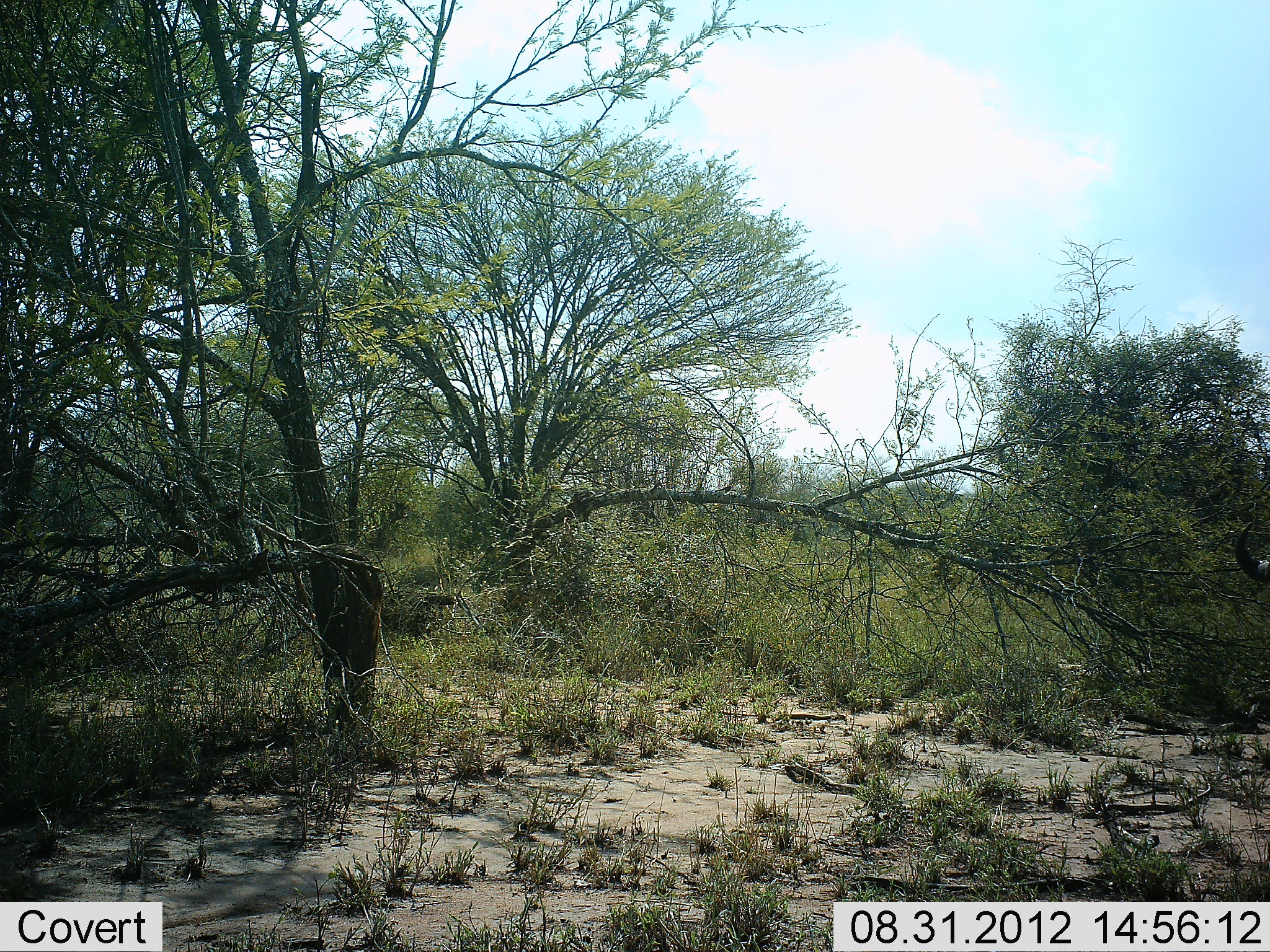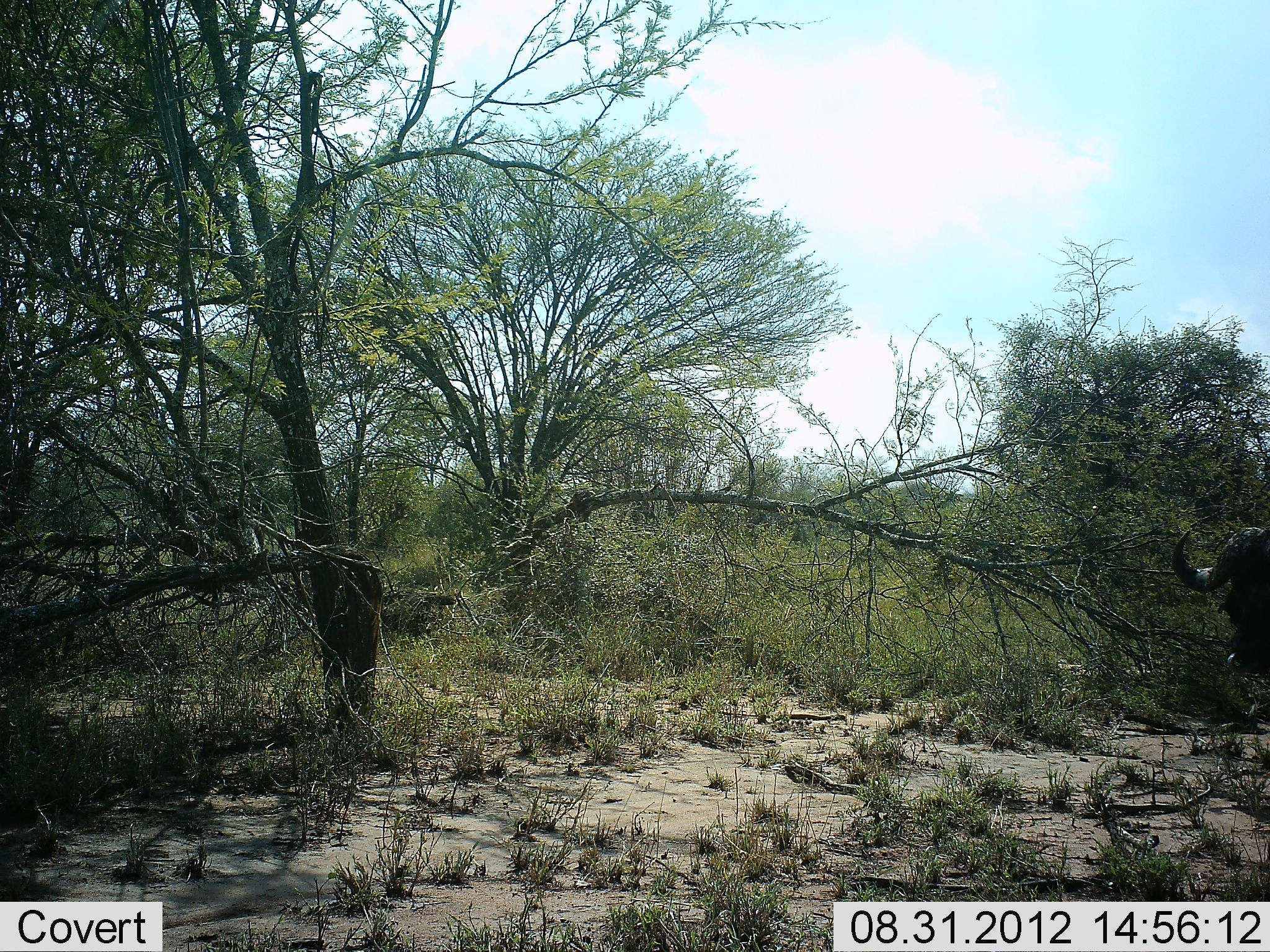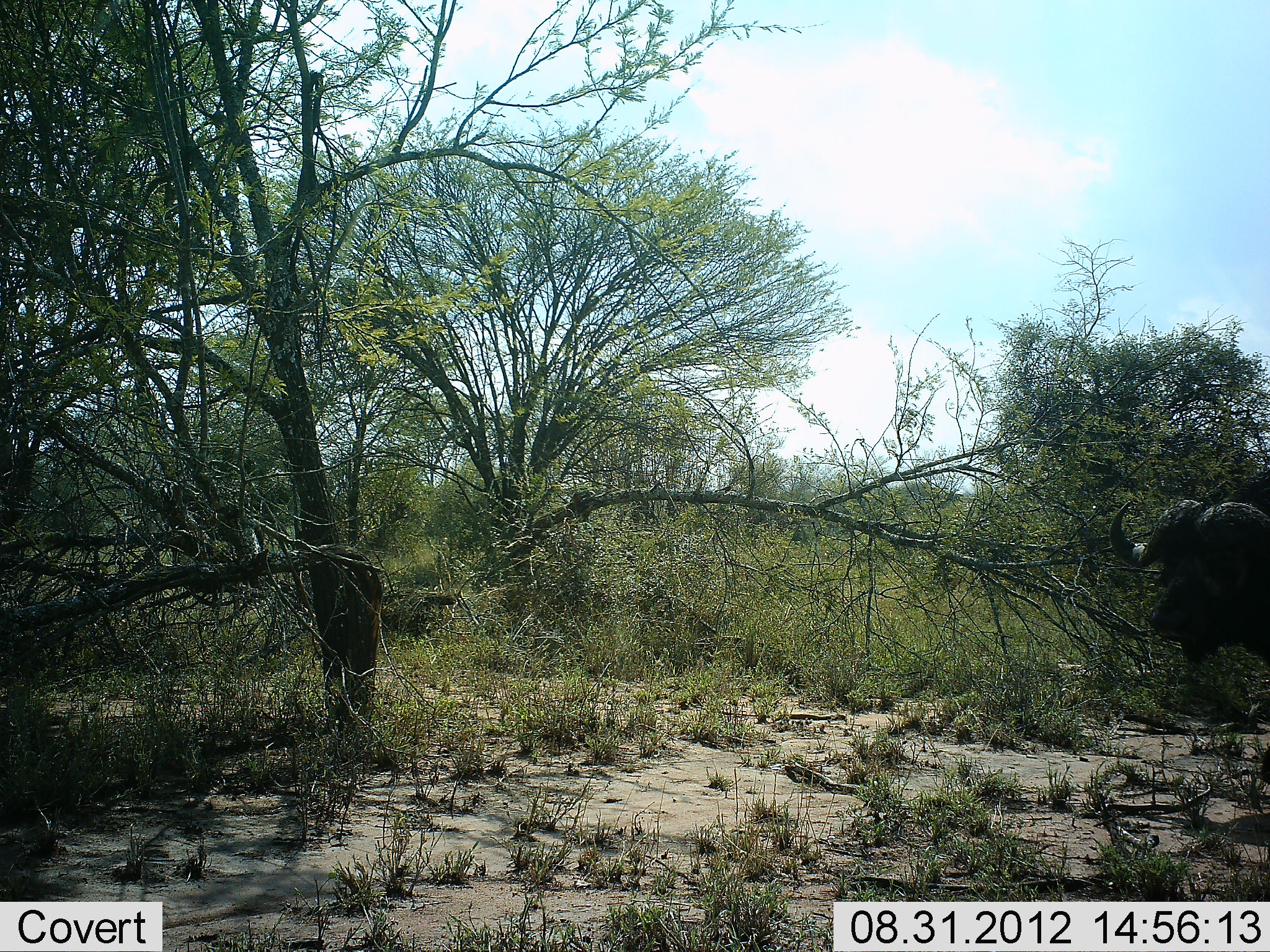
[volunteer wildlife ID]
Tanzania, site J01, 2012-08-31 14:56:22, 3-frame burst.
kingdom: Animalia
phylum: Chordata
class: Mammalia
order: Artiodactyla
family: Bovidae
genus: Syncerus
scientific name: Syncerus caffer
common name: cape buffalo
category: buffalo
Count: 1.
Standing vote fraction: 10%.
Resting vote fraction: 0%.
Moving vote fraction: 90%.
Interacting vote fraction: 0%.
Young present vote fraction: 0%.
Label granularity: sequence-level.